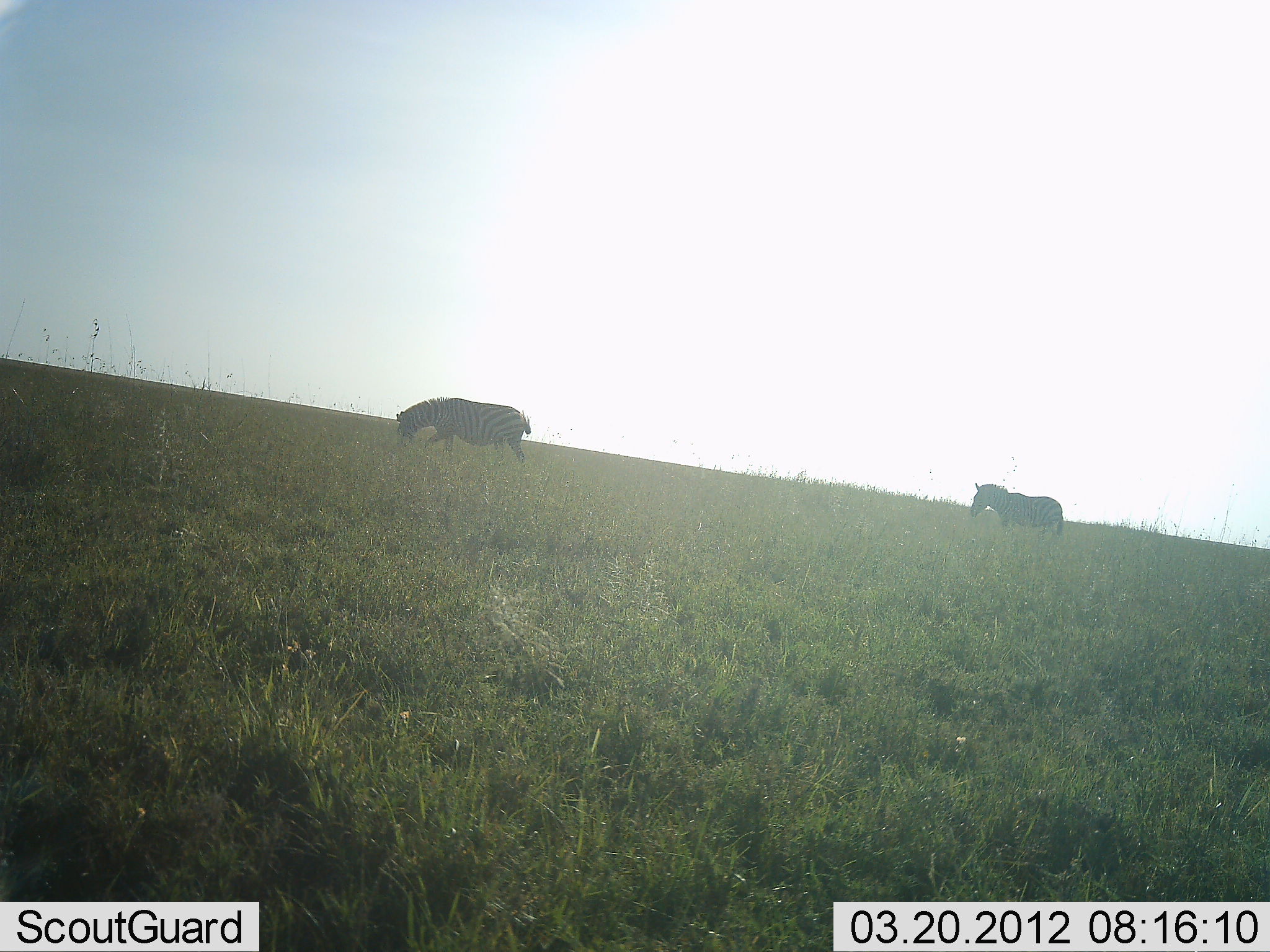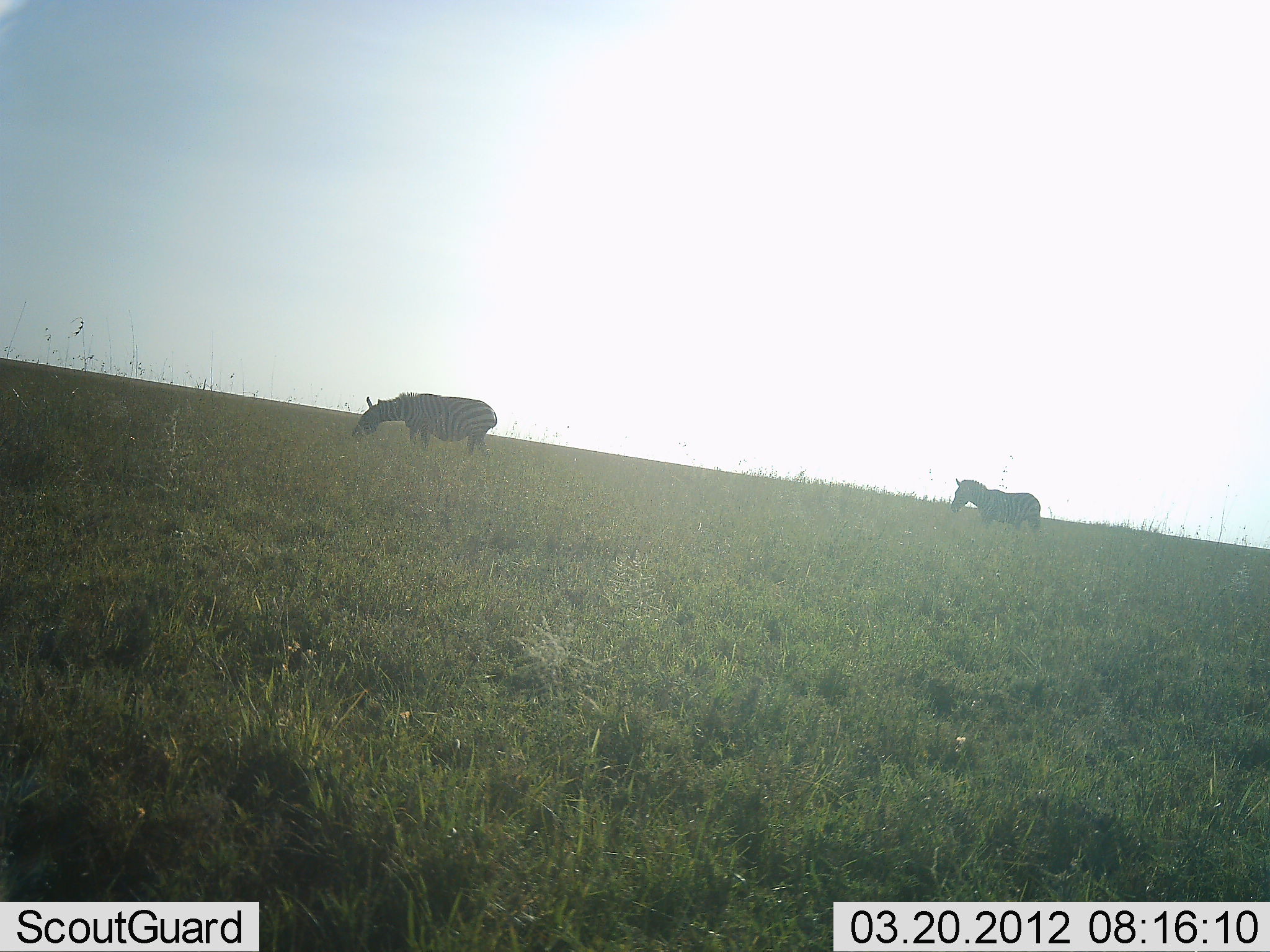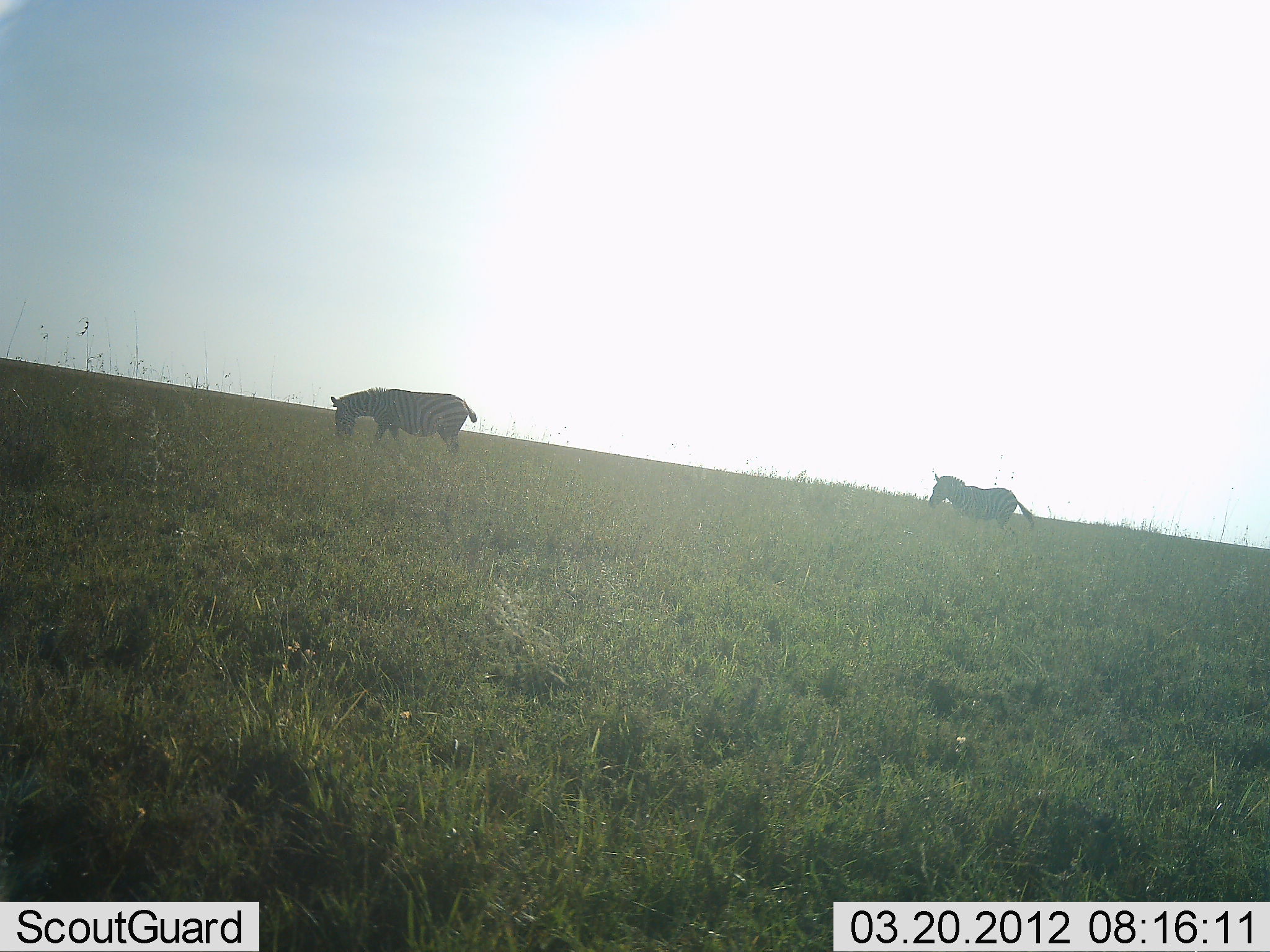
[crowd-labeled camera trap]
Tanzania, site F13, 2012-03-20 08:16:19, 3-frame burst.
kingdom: Animalia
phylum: Chordata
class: Mammalia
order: Perissodactyla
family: Equidae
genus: Equus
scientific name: Equus quagga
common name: plains zebra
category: zebra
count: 2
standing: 13%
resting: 0%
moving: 70%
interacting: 0%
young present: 0%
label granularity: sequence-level